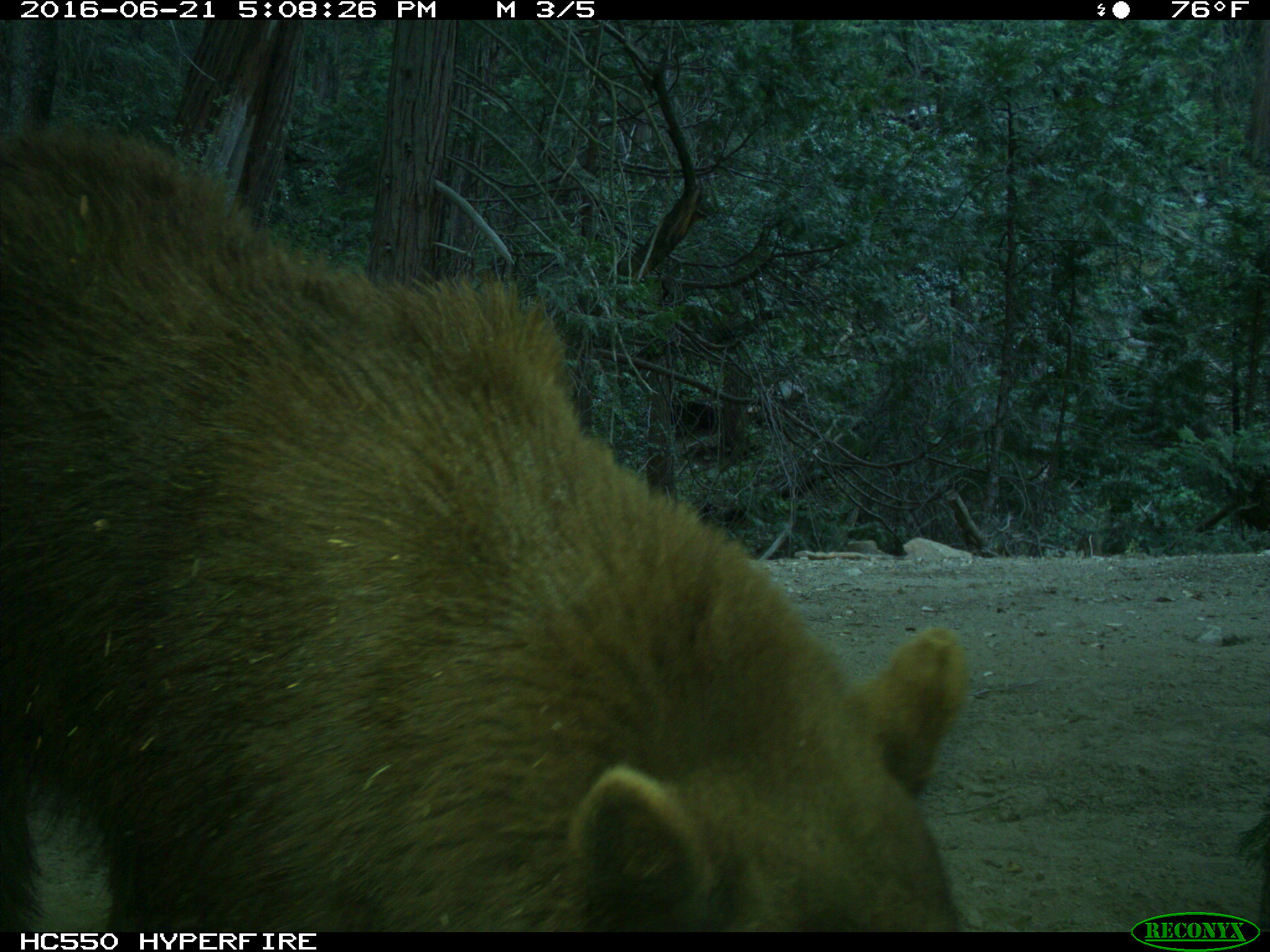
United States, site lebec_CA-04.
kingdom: Animalia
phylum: Chordata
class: Mammalia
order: Carnivora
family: Ursidae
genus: Ursus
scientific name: Ursus americanus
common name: american black bear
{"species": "Ursus americanus (american black bear)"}